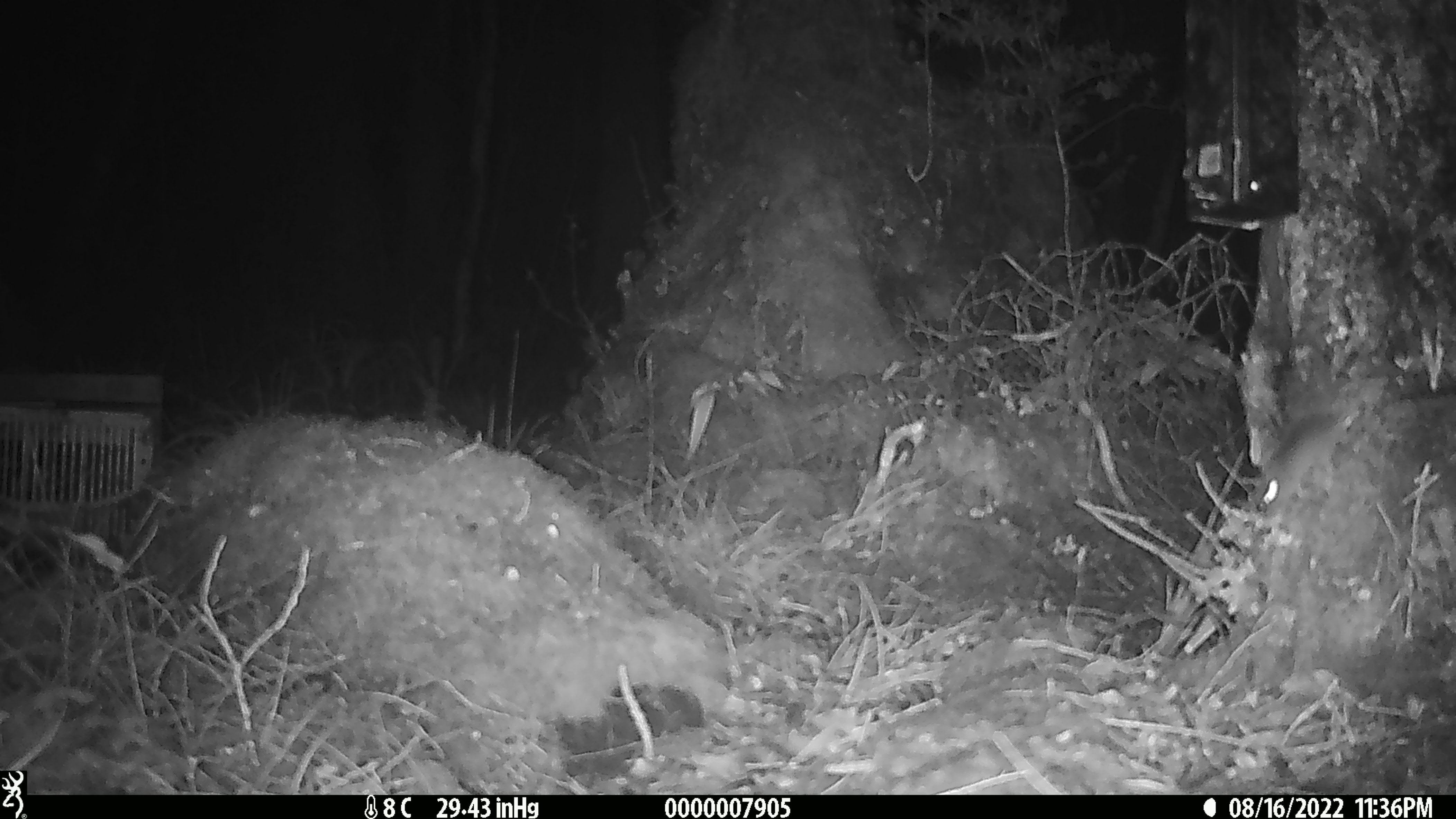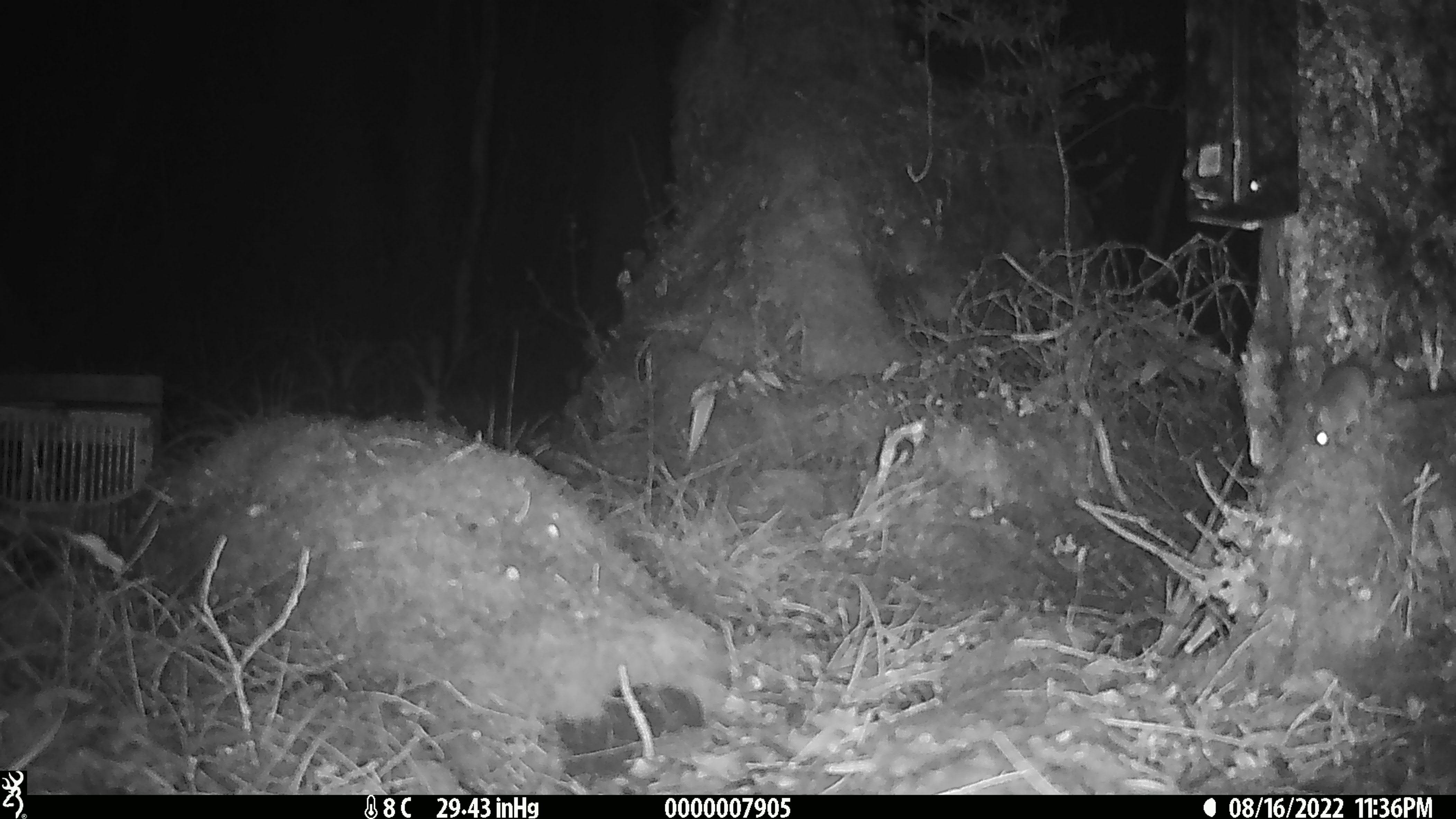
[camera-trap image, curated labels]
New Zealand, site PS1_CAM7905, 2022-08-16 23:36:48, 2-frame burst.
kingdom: Animalia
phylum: Chordata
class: Mammalia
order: Rodentia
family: Muridae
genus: Mus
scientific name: Mus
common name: mouse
Mouse (Mus).